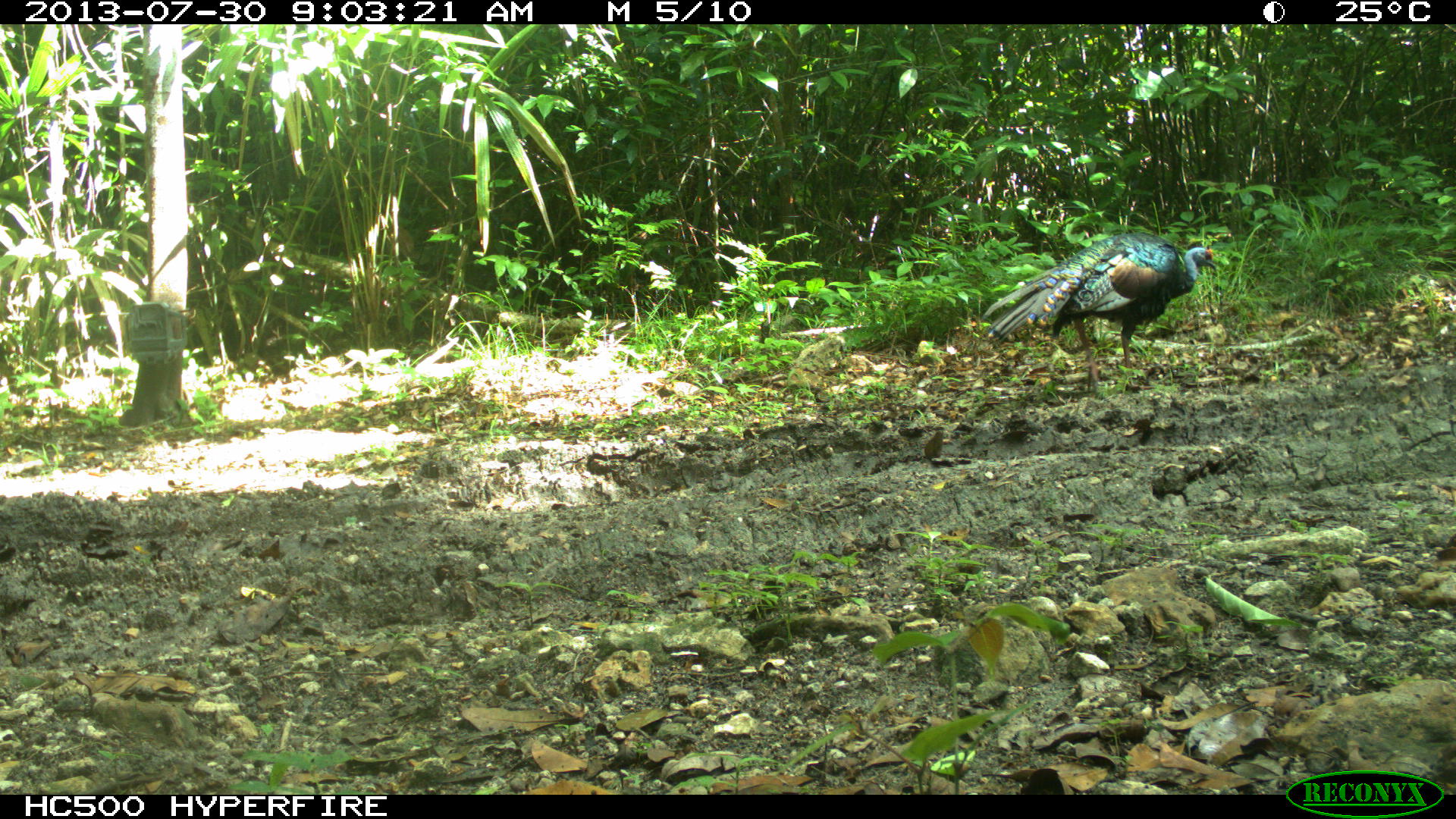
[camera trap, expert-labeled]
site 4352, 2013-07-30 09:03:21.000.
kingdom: Animalia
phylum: Chordata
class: Aves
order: Galliformes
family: Phasianidae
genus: Meleagris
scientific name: Meleagris ocellata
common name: ocellated turkey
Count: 2.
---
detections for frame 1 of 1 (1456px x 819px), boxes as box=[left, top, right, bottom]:
meleagris ocellata: box=[984, 232, 1217, 396]